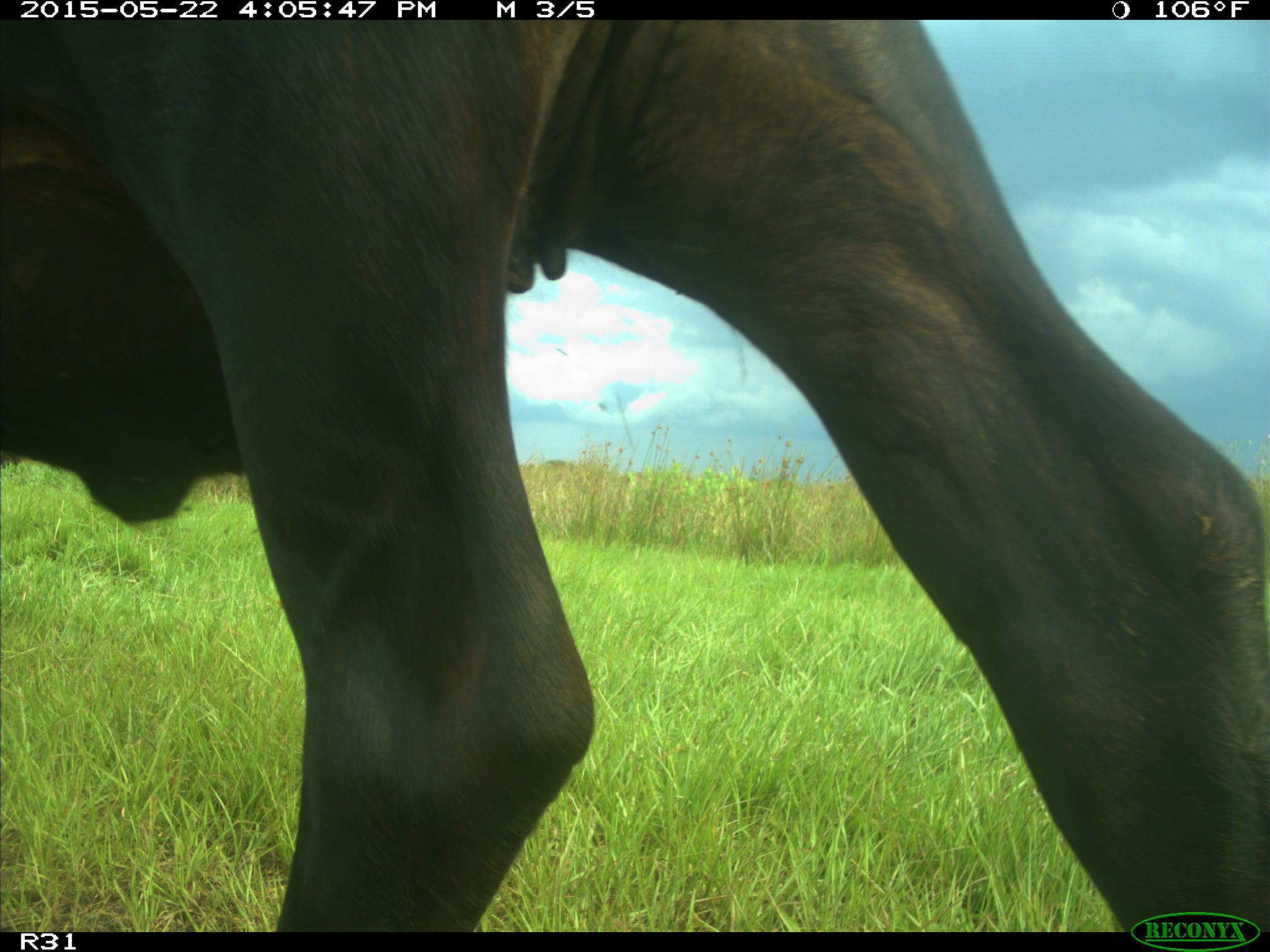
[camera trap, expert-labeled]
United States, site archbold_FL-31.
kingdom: Animalia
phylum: Chordata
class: Mammalia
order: Artiodactyla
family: Bovidae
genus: Bos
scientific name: Bos taurus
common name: domestic cow